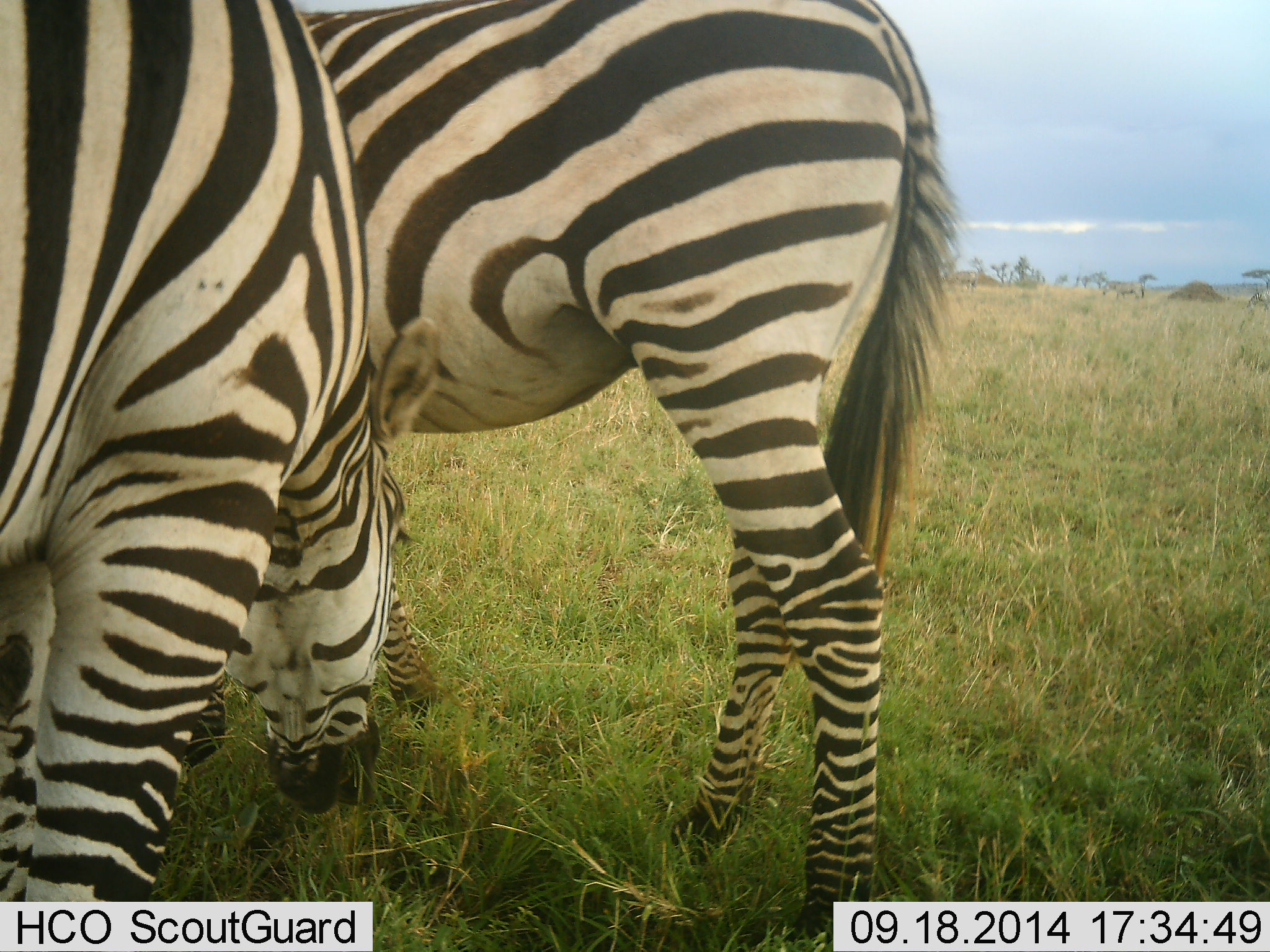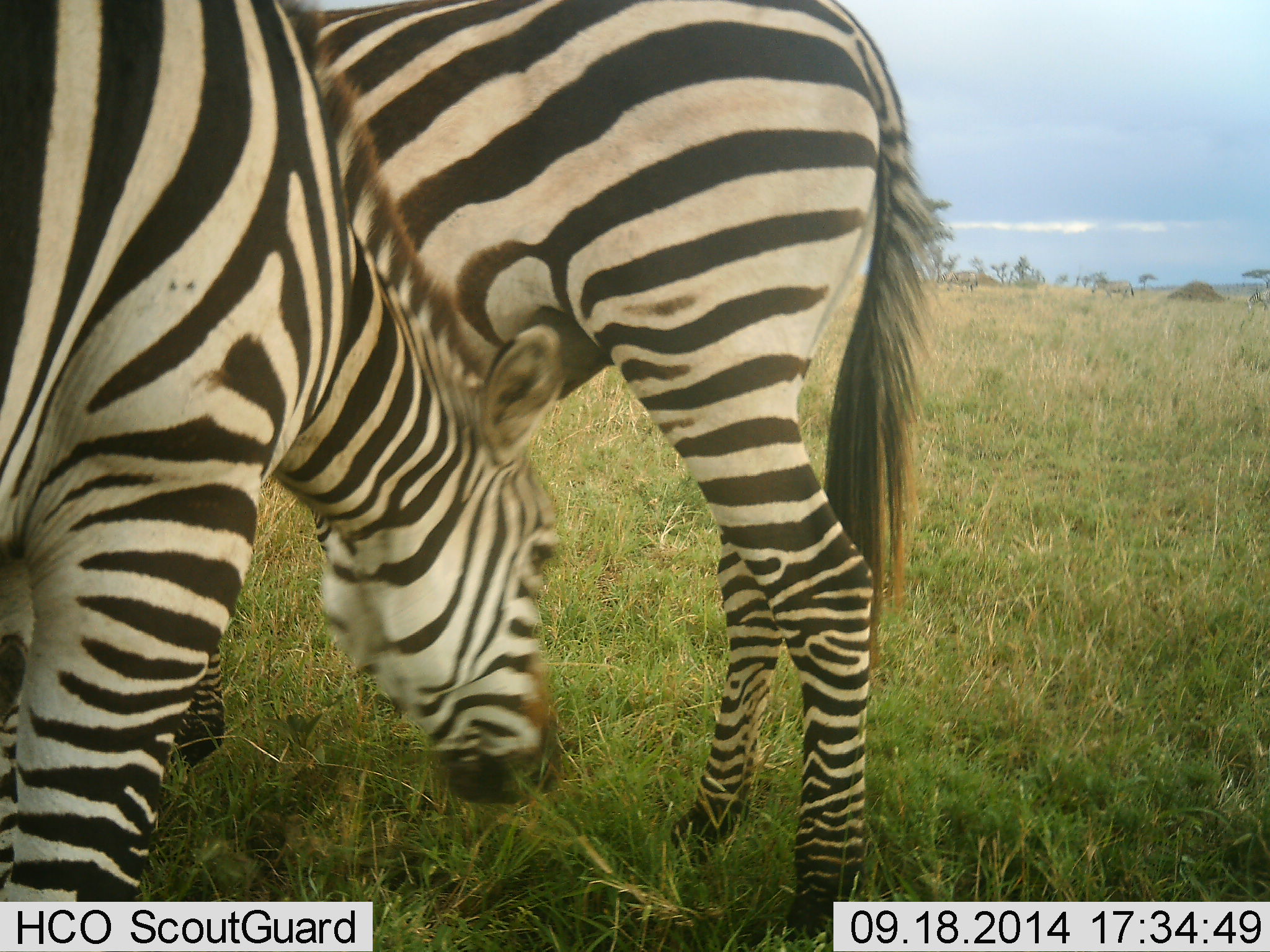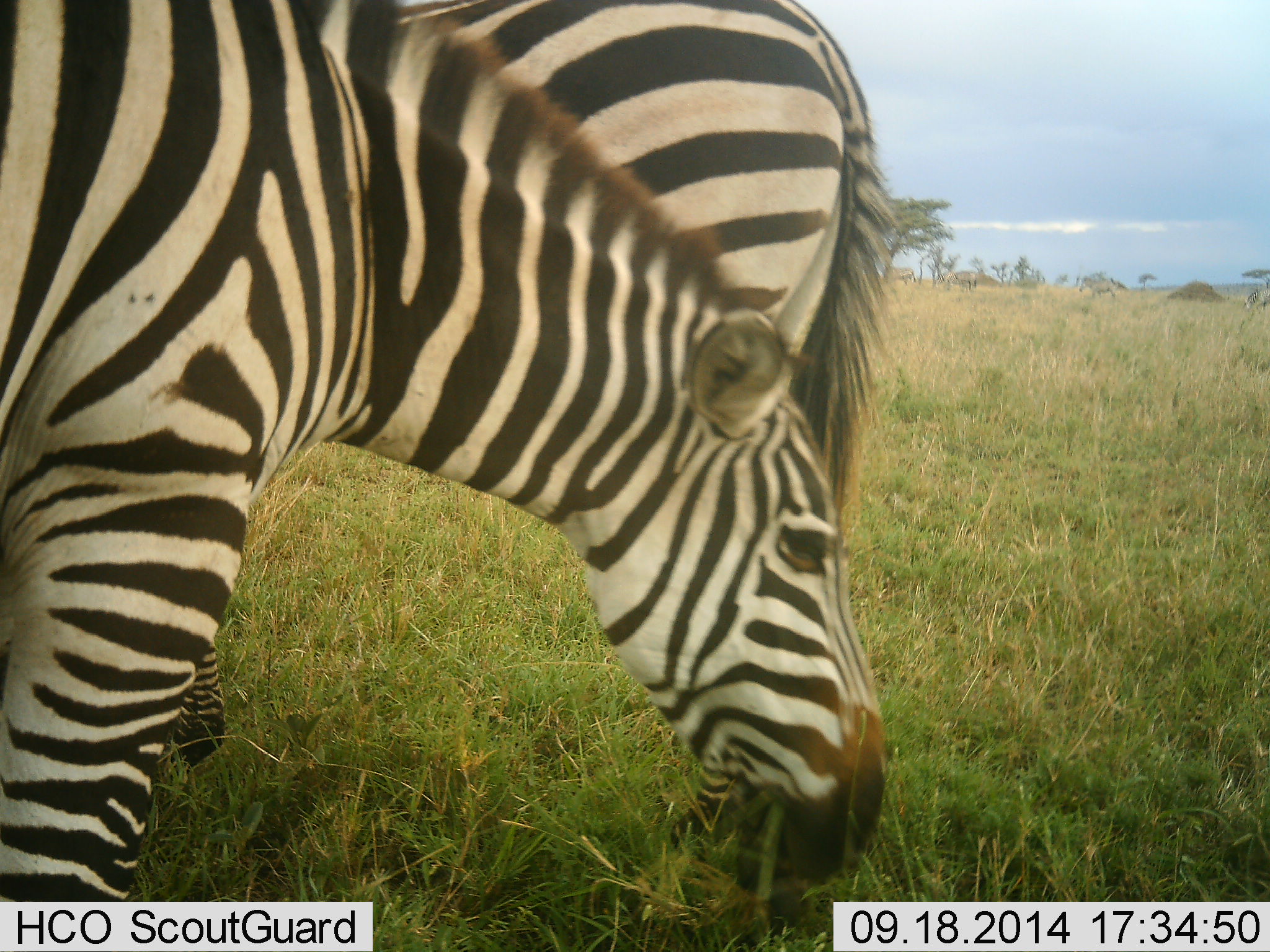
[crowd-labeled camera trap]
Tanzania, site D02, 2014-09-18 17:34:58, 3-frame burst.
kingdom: Animalia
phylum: Chordata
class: Mammalia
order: Perissodactyla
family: Equidae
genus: Equus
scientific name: Equus quagga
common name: plains zebra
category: zebra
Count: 4.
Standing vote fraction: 60%.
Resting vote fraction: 10%.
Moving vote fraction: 40%.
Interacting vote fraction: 20%.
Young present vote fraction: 0%.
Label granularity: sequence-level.